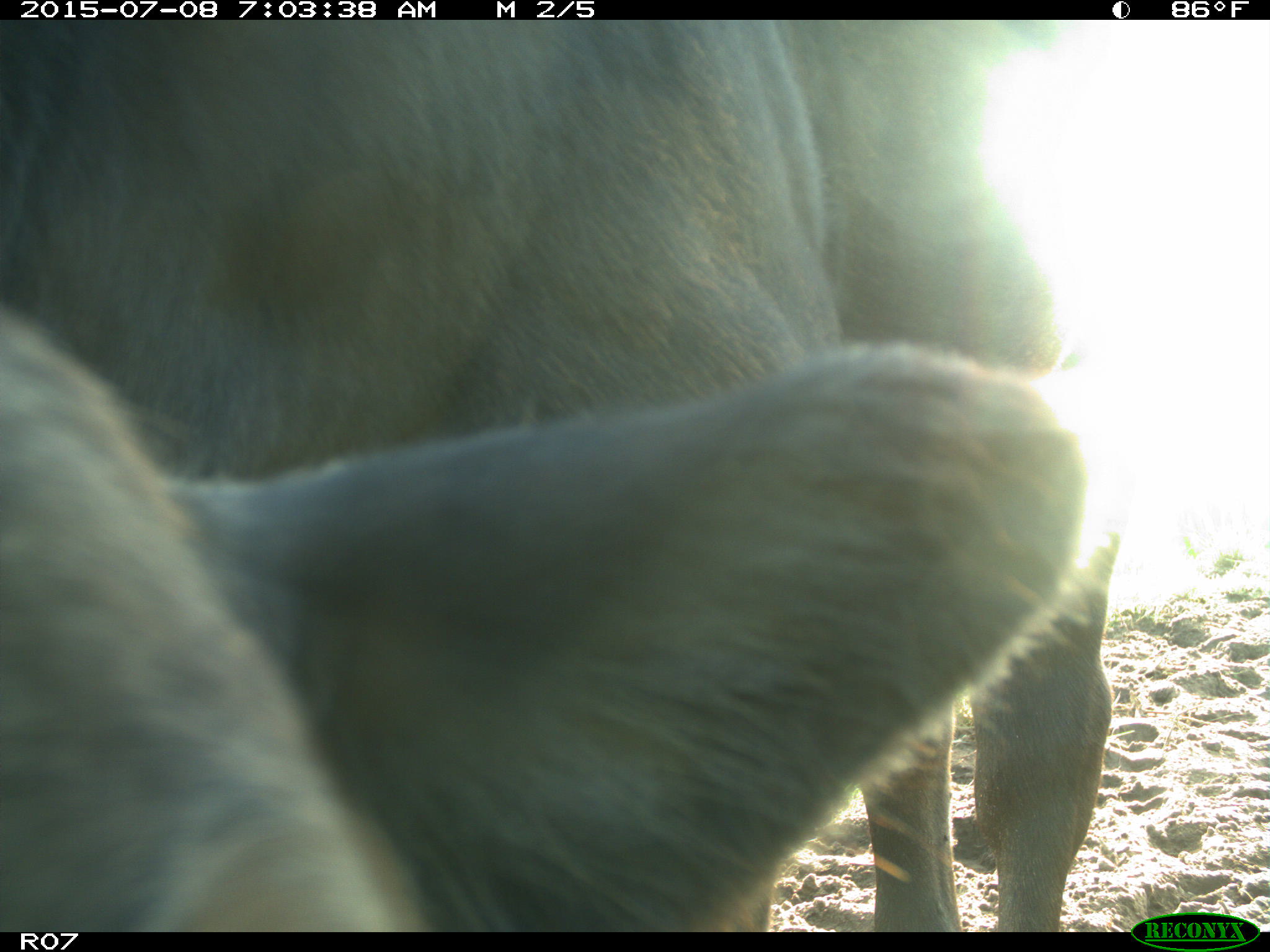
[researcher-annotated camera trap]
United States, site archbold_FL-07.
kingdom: Animalia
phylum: Chordata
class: Mammalia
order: Artiodactyla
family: Bovidae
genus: Bos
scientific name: Bos taurus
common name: domestic cow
Bos taurus (domestic cow).